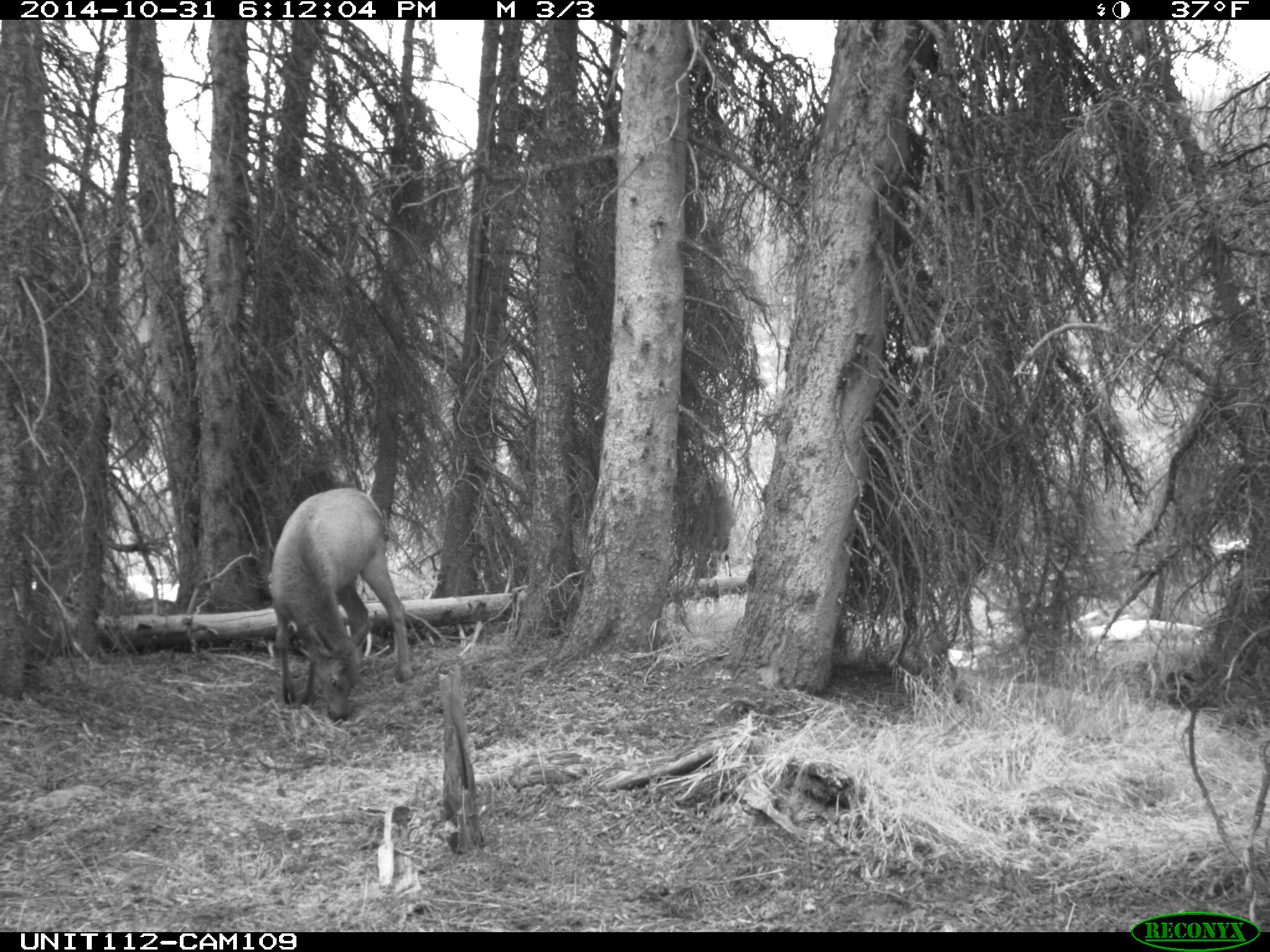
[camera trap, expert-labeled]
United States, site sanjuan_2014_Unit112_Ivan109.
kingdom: Animalia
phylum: Chordata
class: Mammalia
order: Artiodactyla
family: Cervidae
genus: Cervus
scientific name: Cervus elaphus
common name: red deer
Cervus elaphus (red deer).